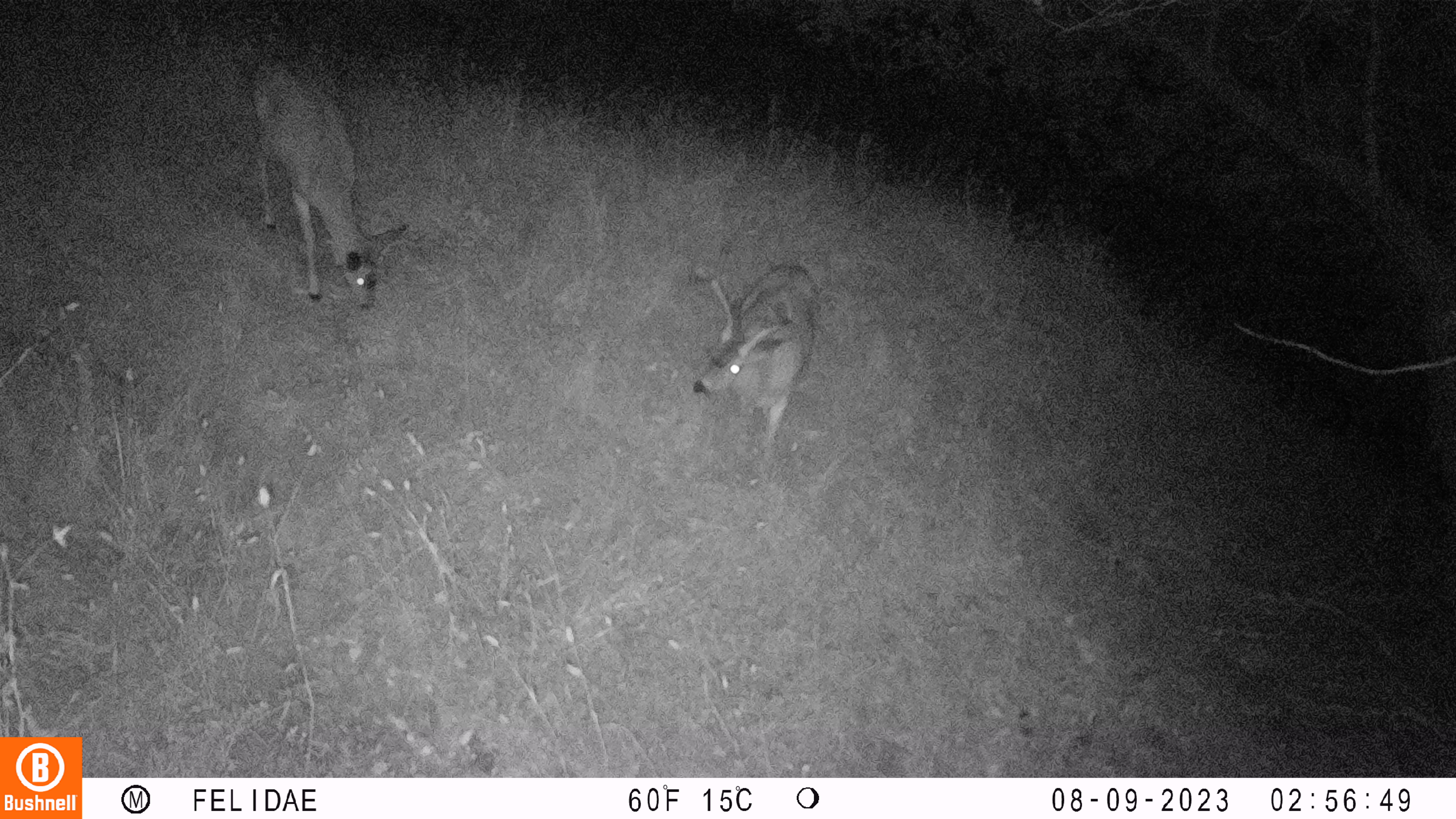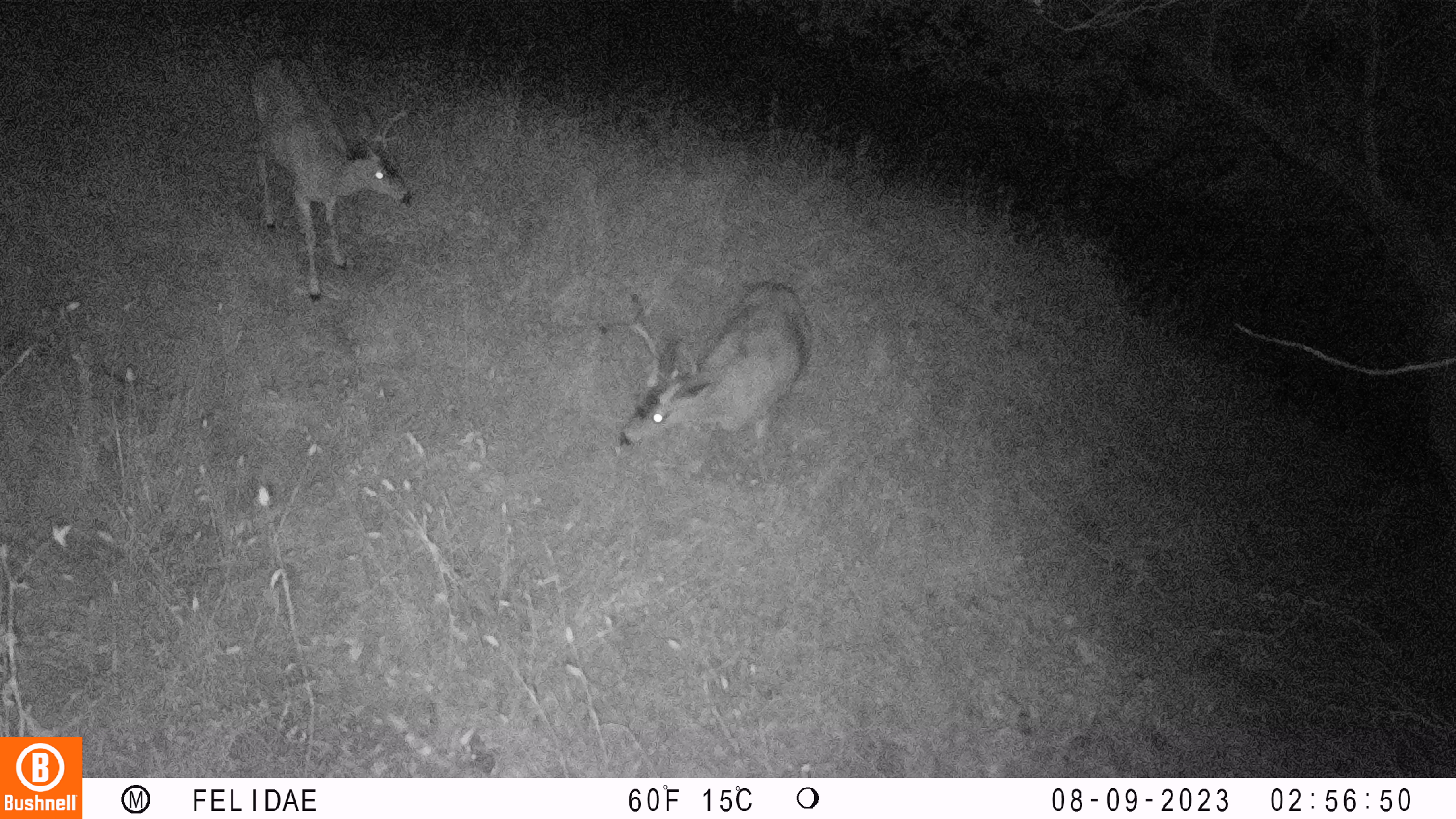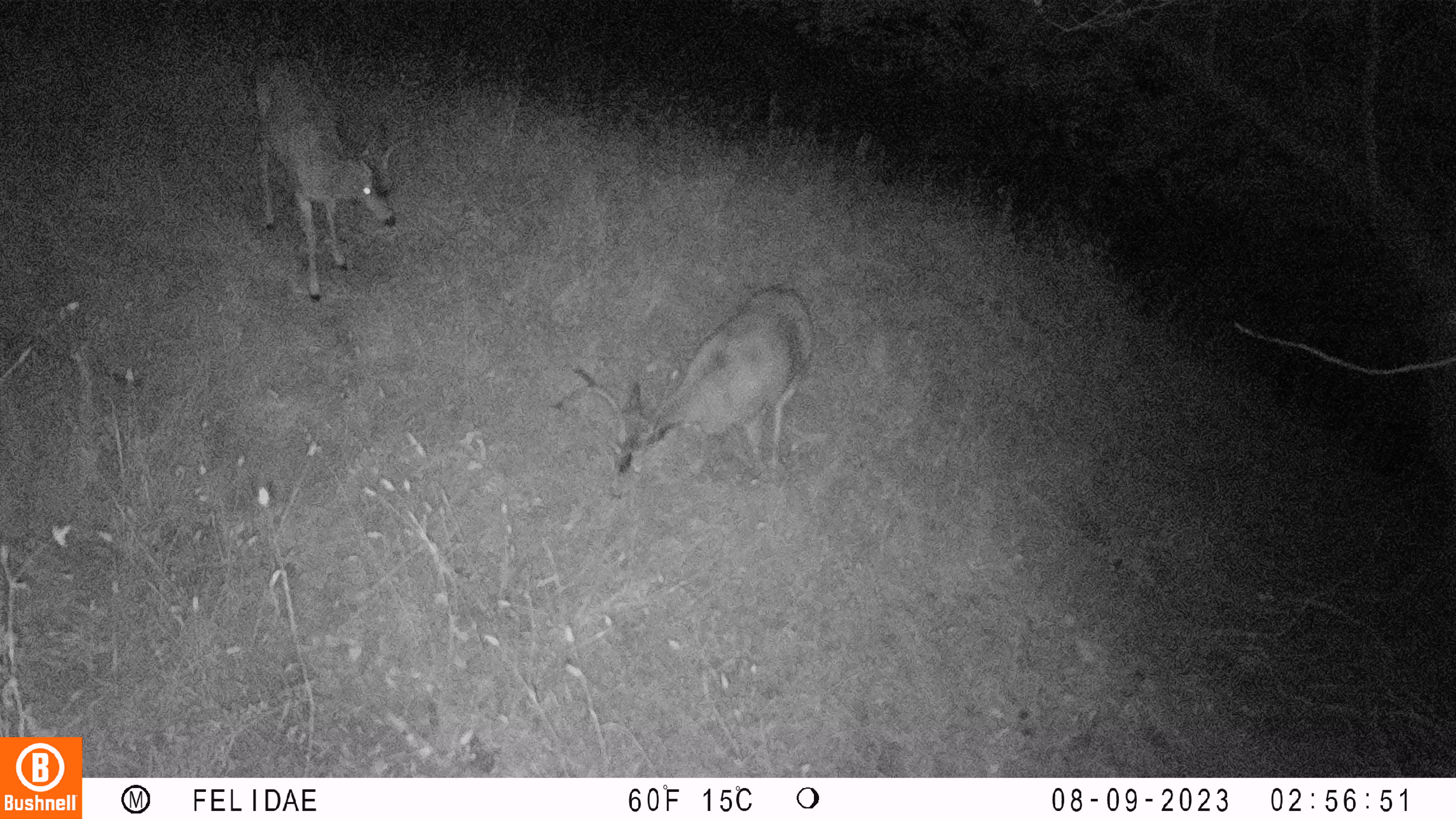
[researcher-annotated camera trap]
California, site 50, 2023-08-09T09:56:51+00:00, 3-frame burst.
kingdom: Animalia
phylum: Chordata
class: Mammalia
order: Artiodactyla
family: Cervidae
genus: Odocoileus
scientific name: Odocoileus hemionus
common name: mule deer